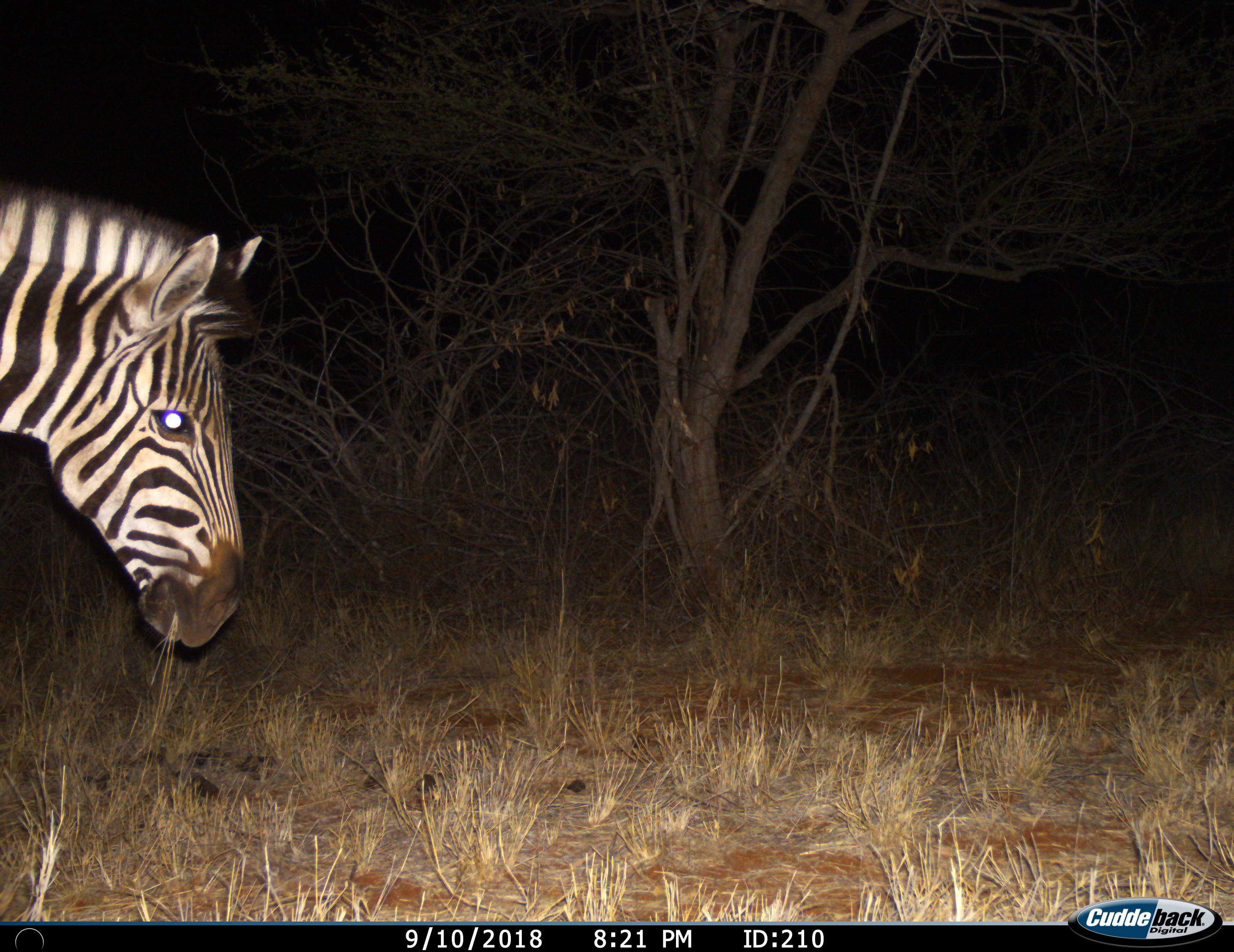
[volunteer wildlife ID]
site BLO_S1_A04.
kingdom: Animalia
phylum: Chordata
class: Mammalia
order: Perissodactyla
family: Equidae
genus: Equus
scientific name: Equus quagga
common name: plains zebra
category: zebraplains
Zebraplains (plains zebra) (Equus quagga), count 1. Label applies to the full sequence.